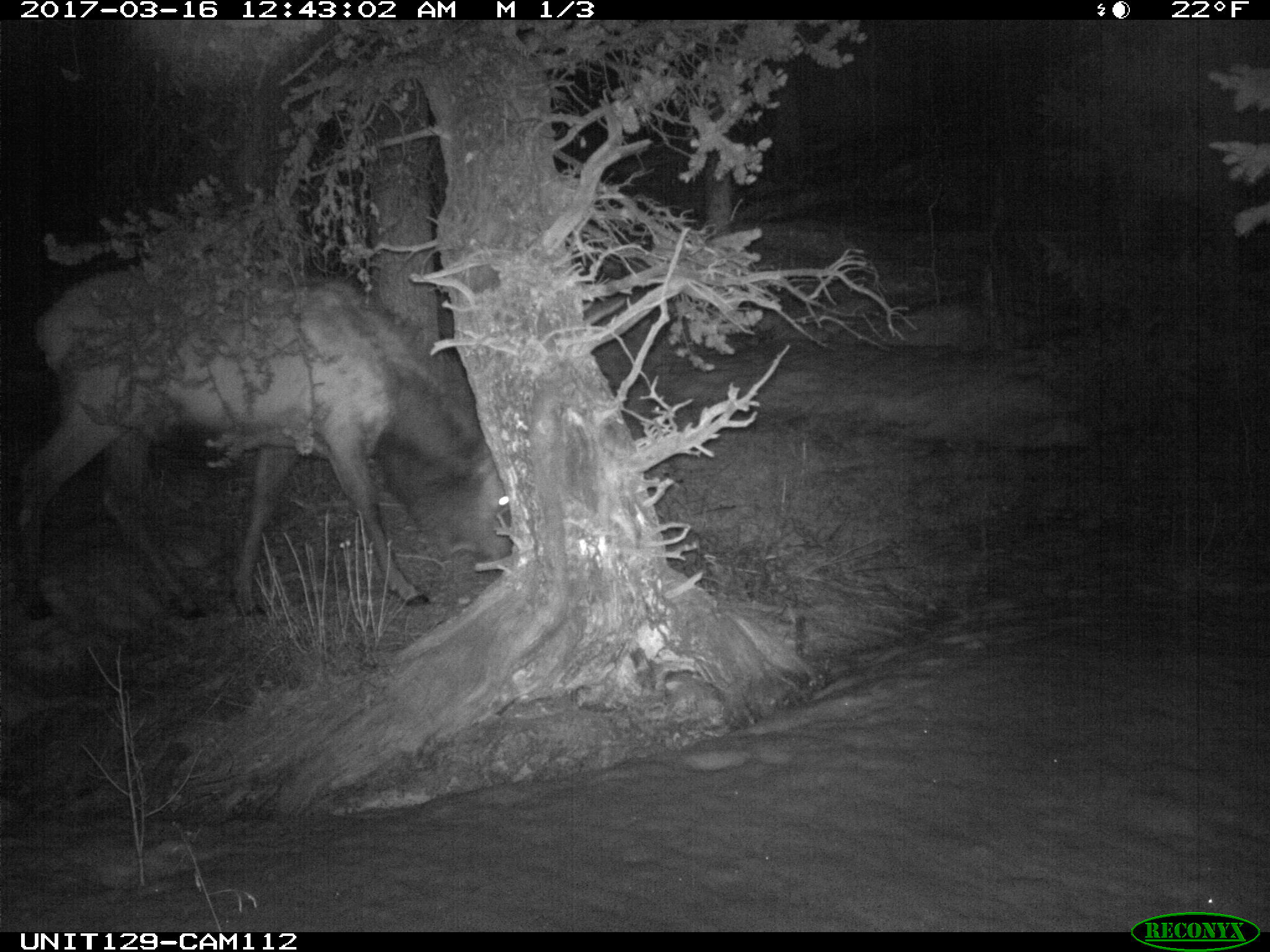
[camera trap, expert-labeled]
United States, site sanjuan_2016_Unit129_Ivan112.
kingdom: Animalia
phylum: Chordata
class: Mammalia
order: Artiodactyla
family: Cervidae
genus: Cervus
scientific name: Cervus elaphus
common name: red deer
Cervus elaphus (red deer).